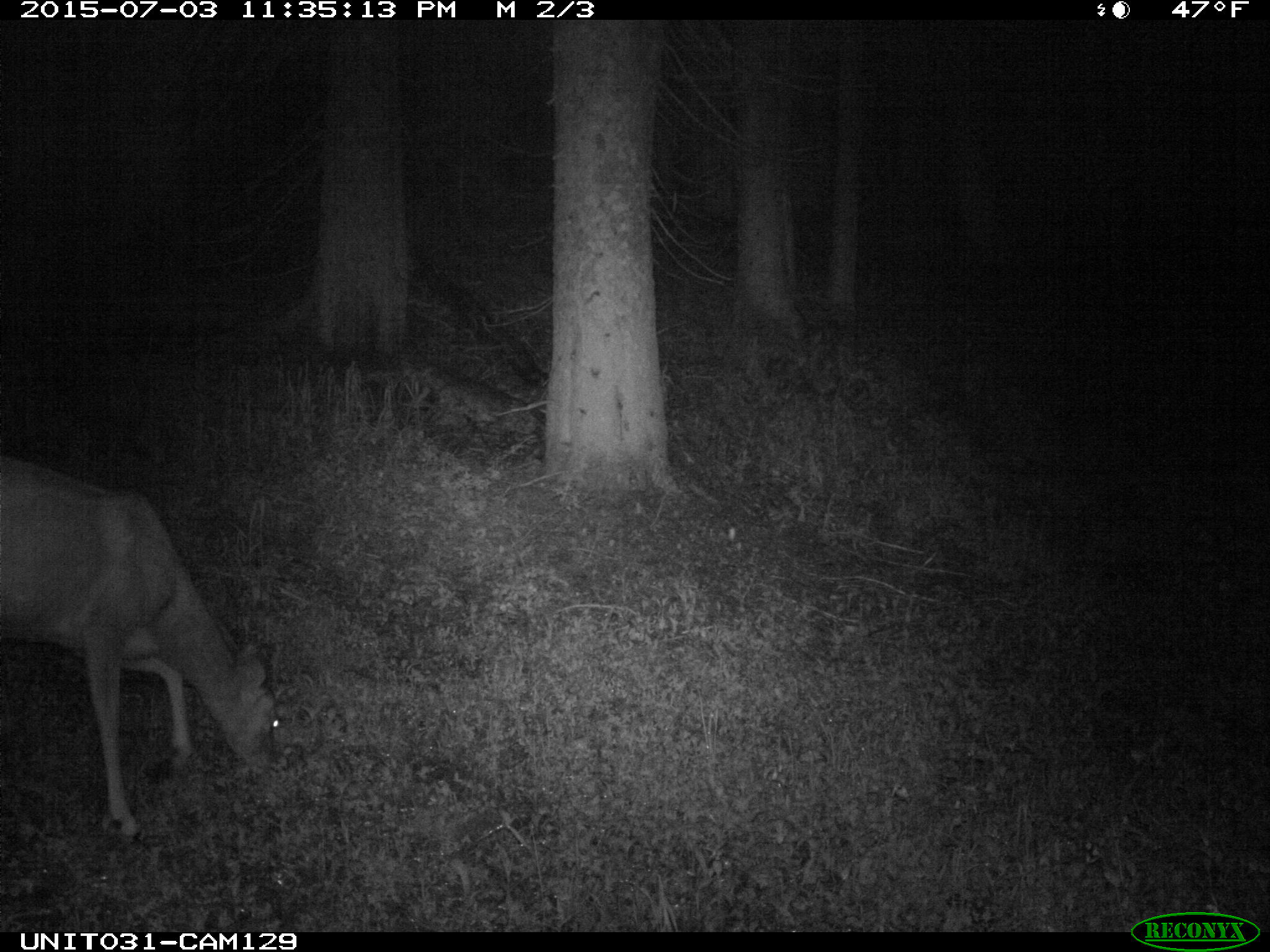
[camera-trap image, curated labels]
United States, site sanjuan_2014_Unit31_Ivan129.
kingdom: Animalia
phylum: Chordata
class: Mammalia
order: Artiodactyla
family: Cervidae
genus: Odocoileus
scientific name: Odocoileus hemionus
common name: mule deer